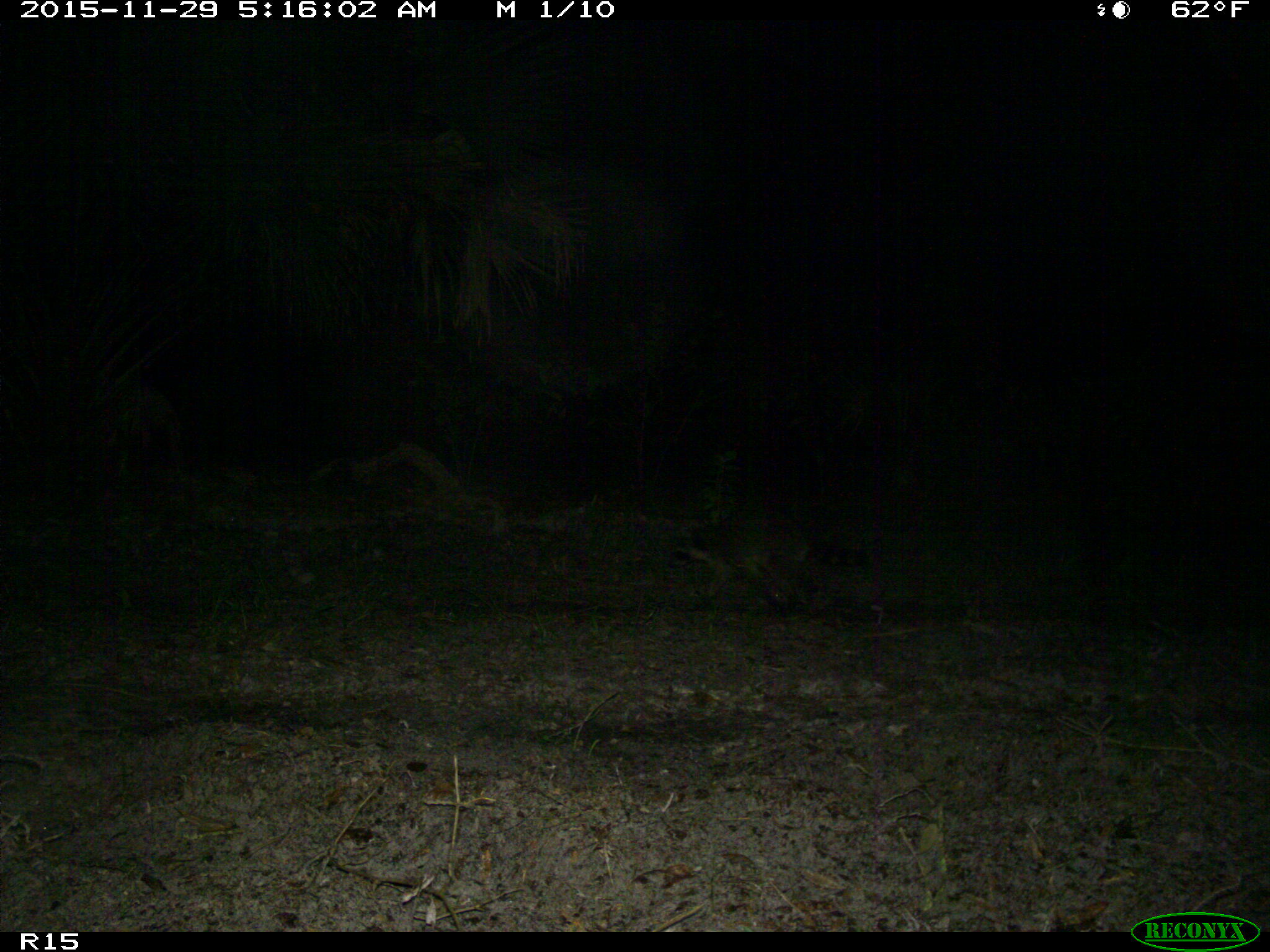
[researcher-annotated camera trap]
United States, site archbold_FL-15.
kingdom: Animalia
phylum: Chordata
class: Mammalia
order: Carnivora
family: Procyonidae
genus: Procyon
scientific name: Procyon lotor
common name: common raccoon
Procyon lotor (common raccoon).